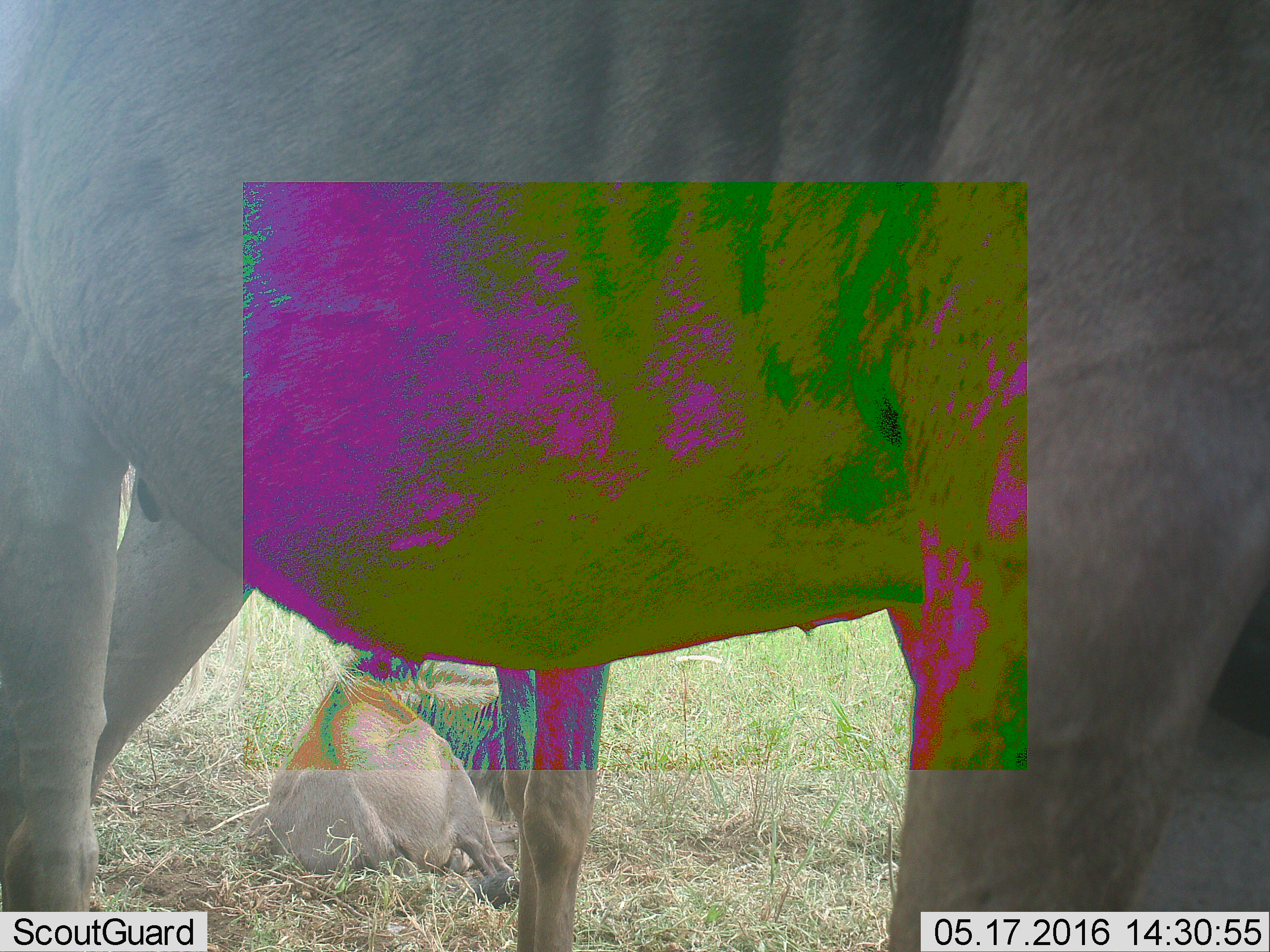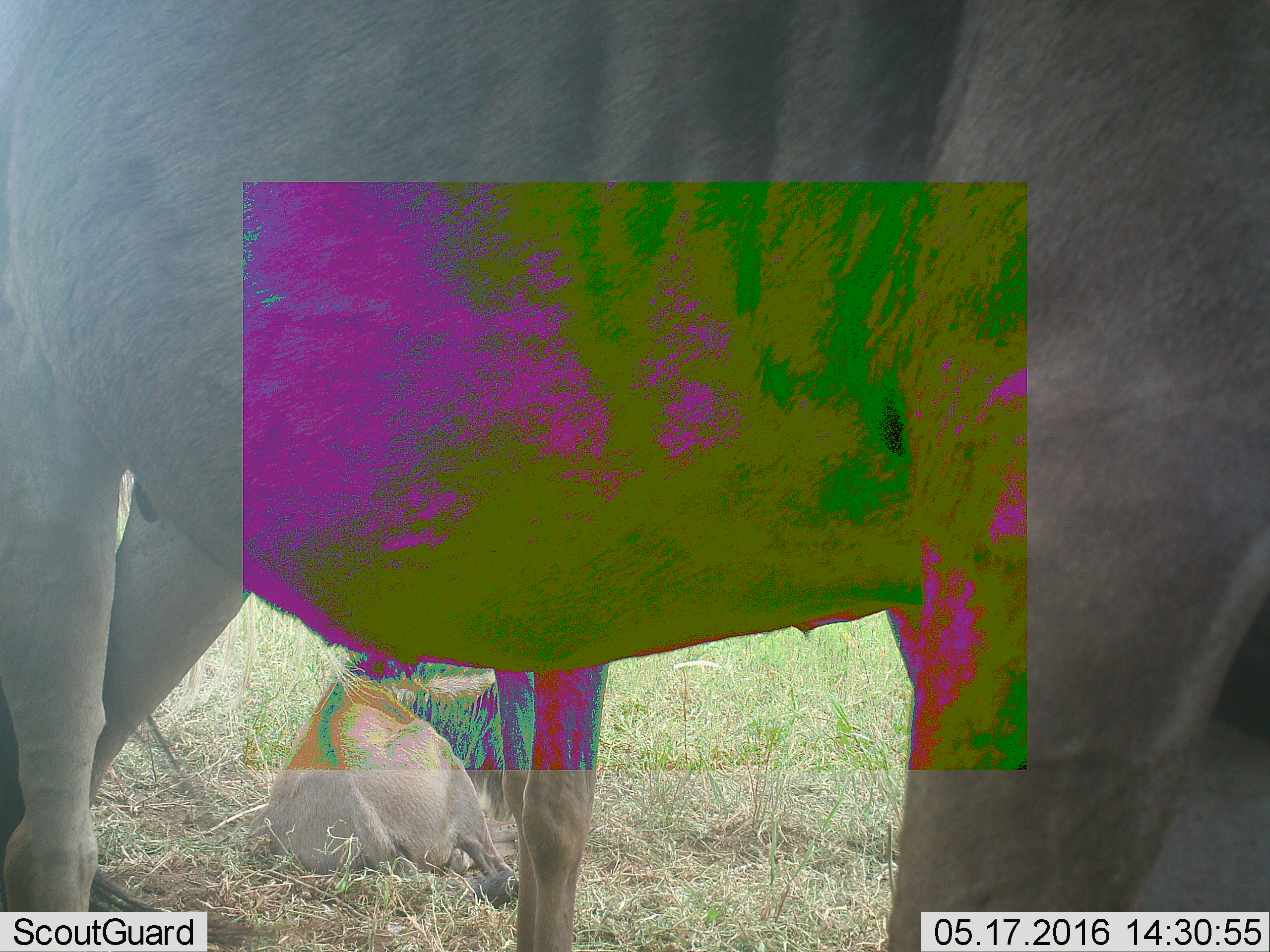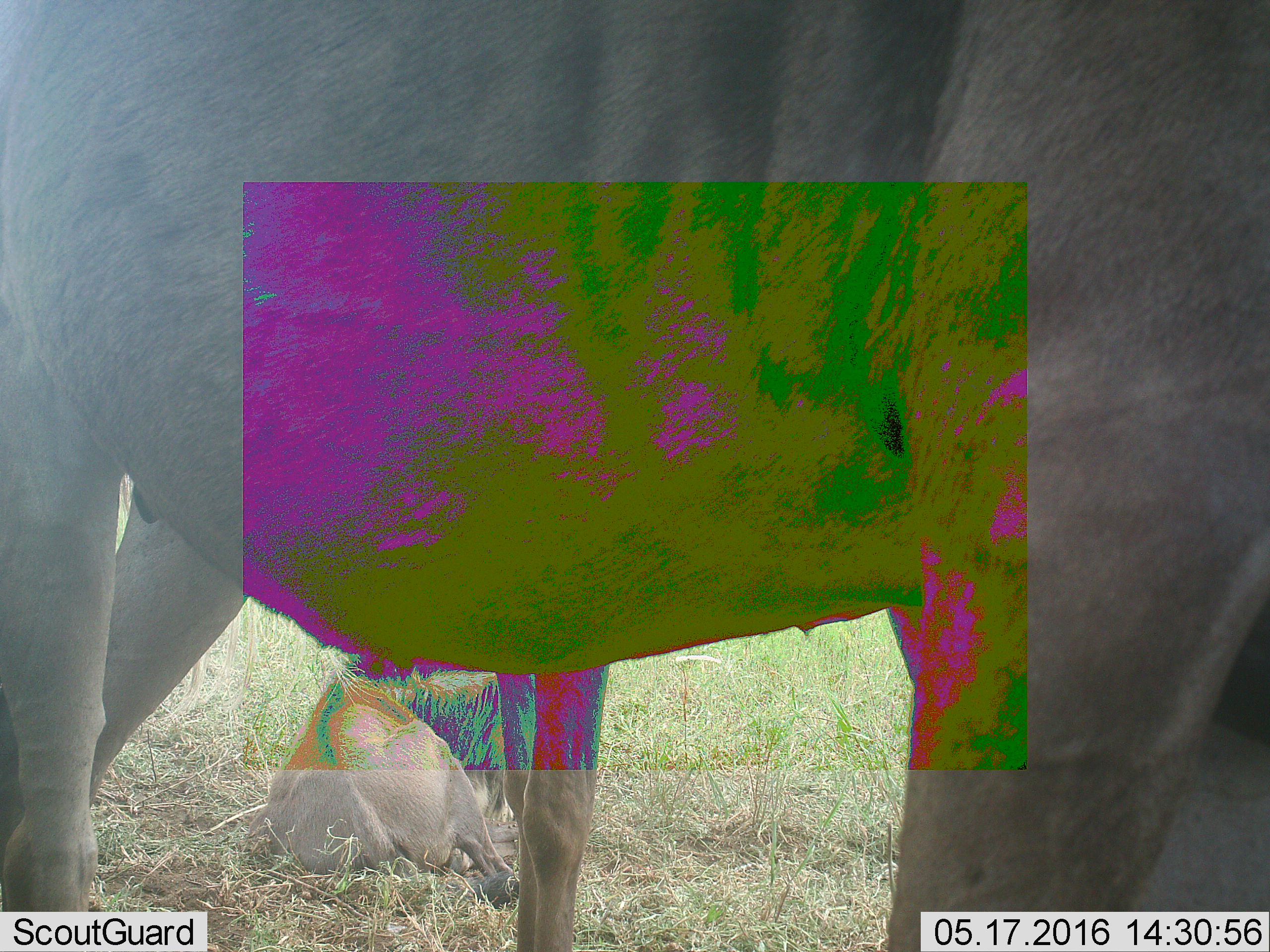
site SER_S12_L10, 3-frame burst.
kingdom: Animalia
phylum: Chordata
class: Mammalia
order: Artiodactyla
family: Bovidae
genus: Connochaetes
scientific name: Connochaetes taurinus taurinus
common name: blue wildebeest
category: wildebeestblue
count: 3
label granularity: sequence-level